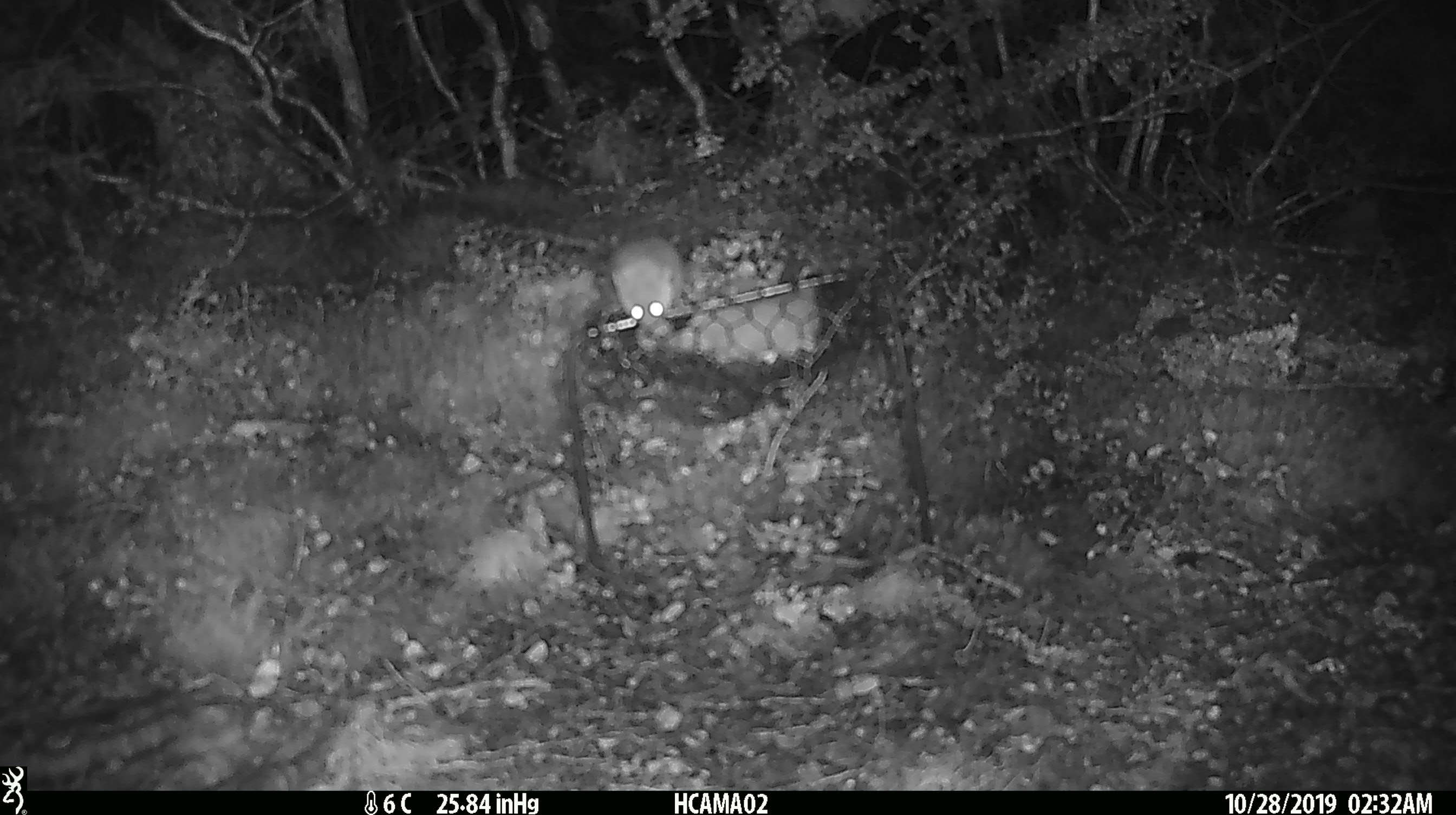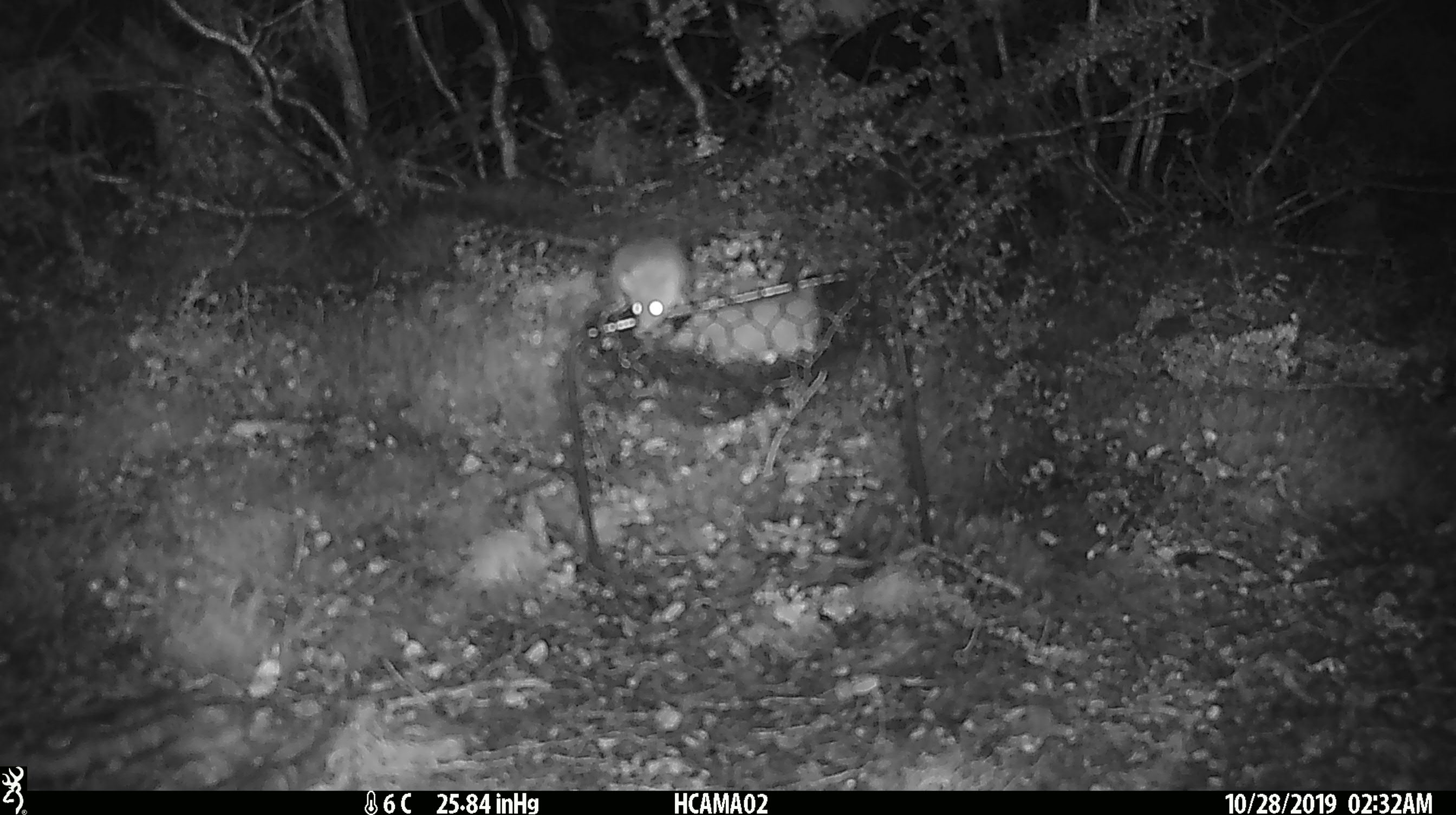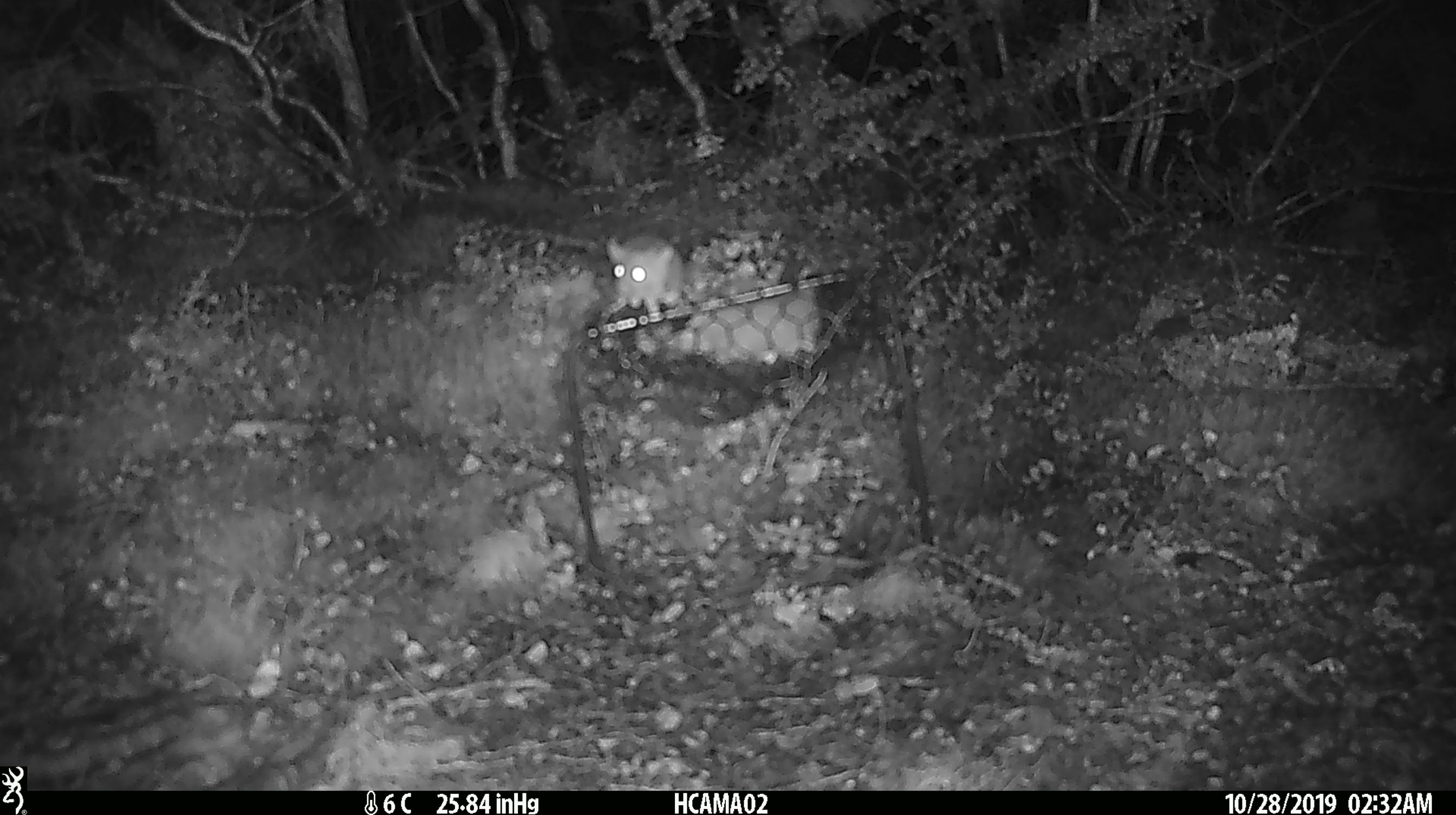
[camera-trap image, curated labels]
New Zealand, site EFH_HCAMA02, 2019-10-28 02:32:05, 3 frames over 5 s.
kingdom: Animalia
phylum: Chordata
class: Mammalia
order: Rodentia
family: Muridae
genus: Mus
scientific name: Mus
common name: mouse